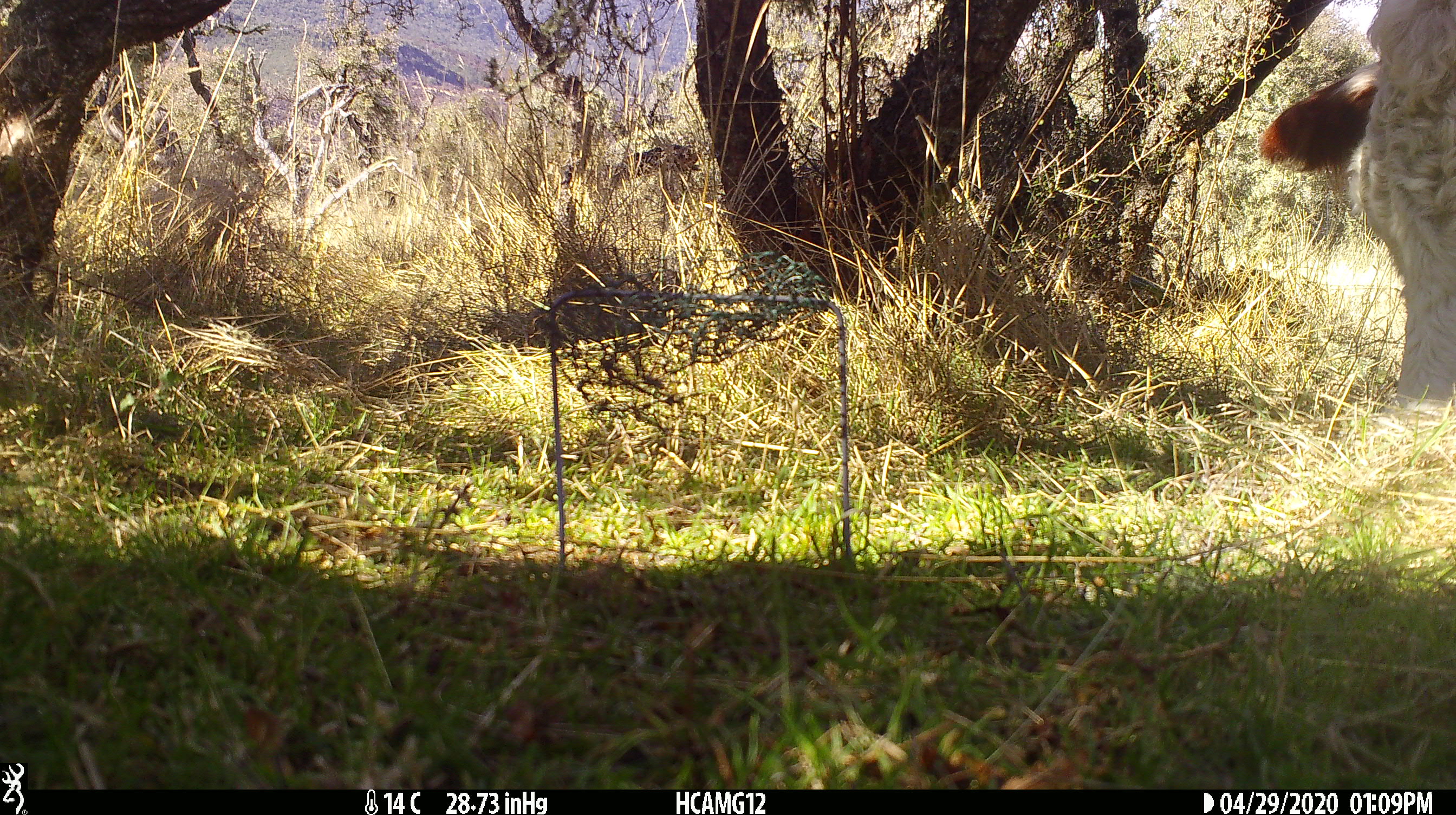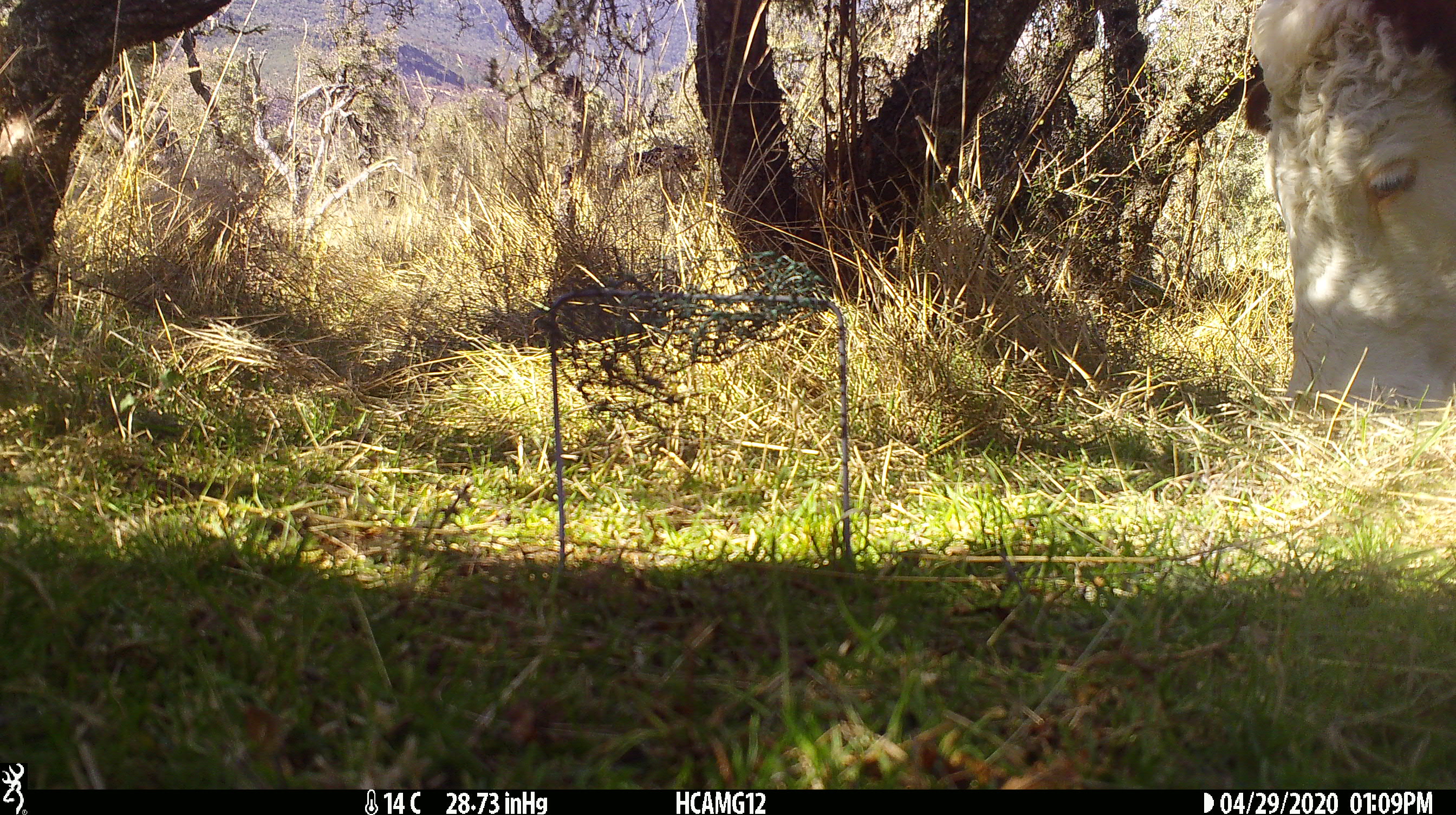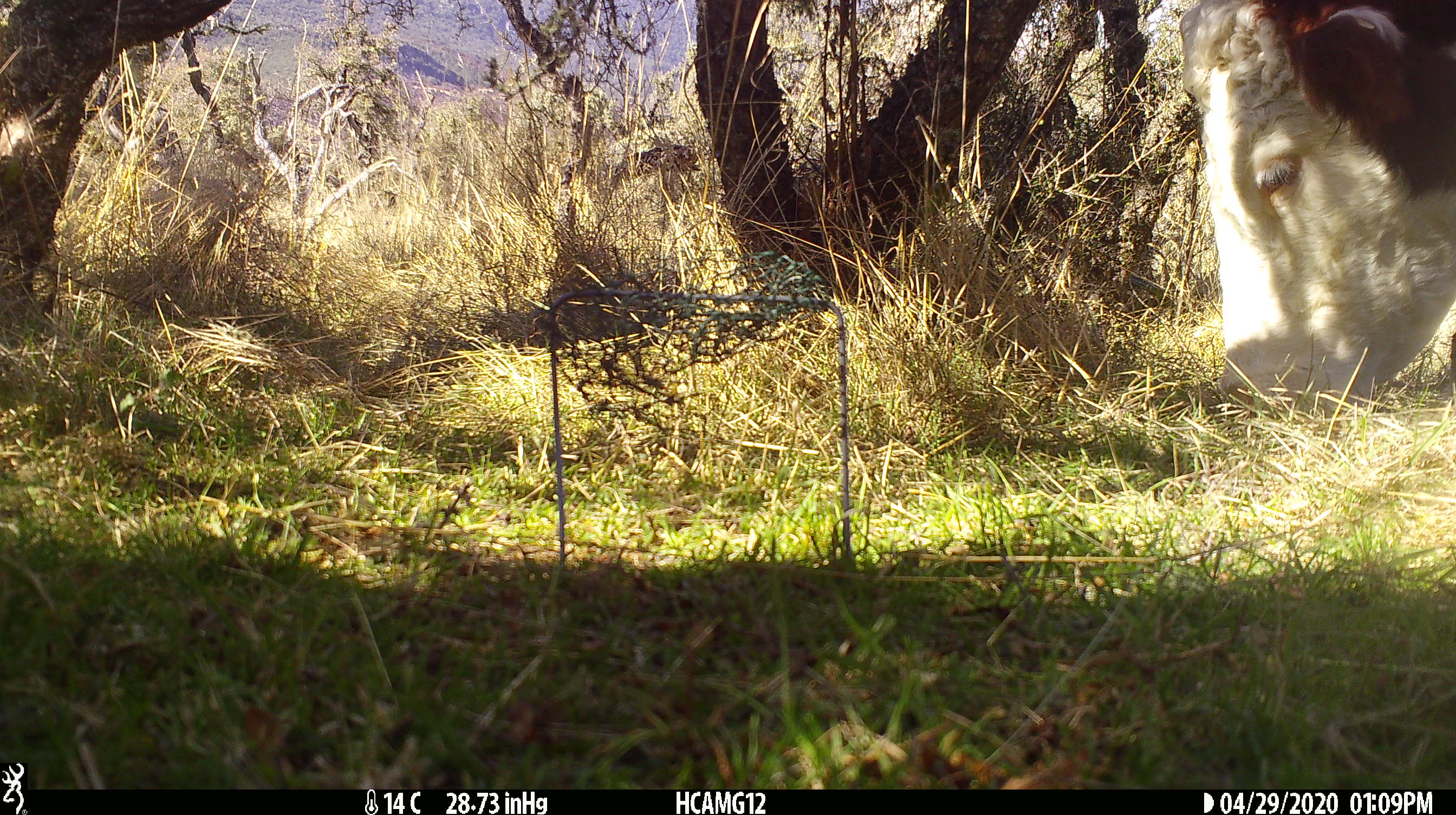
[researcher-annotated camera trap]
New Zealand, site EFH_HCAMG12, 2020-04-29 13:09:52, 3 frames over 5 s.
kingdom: Animalia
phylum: Chordata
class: Mammalia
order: Artiodactyla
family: Bovidae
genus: Bos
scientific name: Bos taurus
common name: domestic cow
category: cow